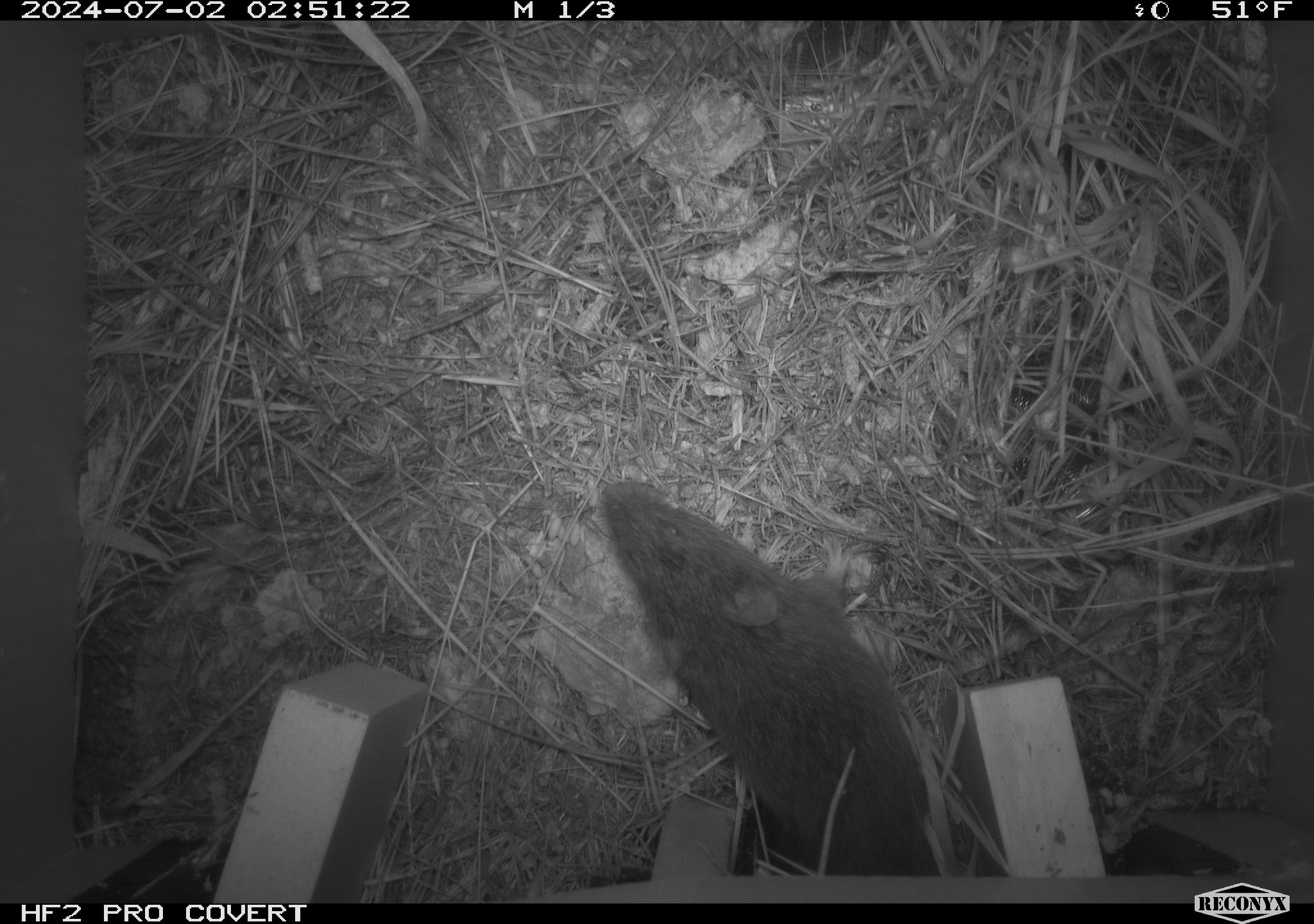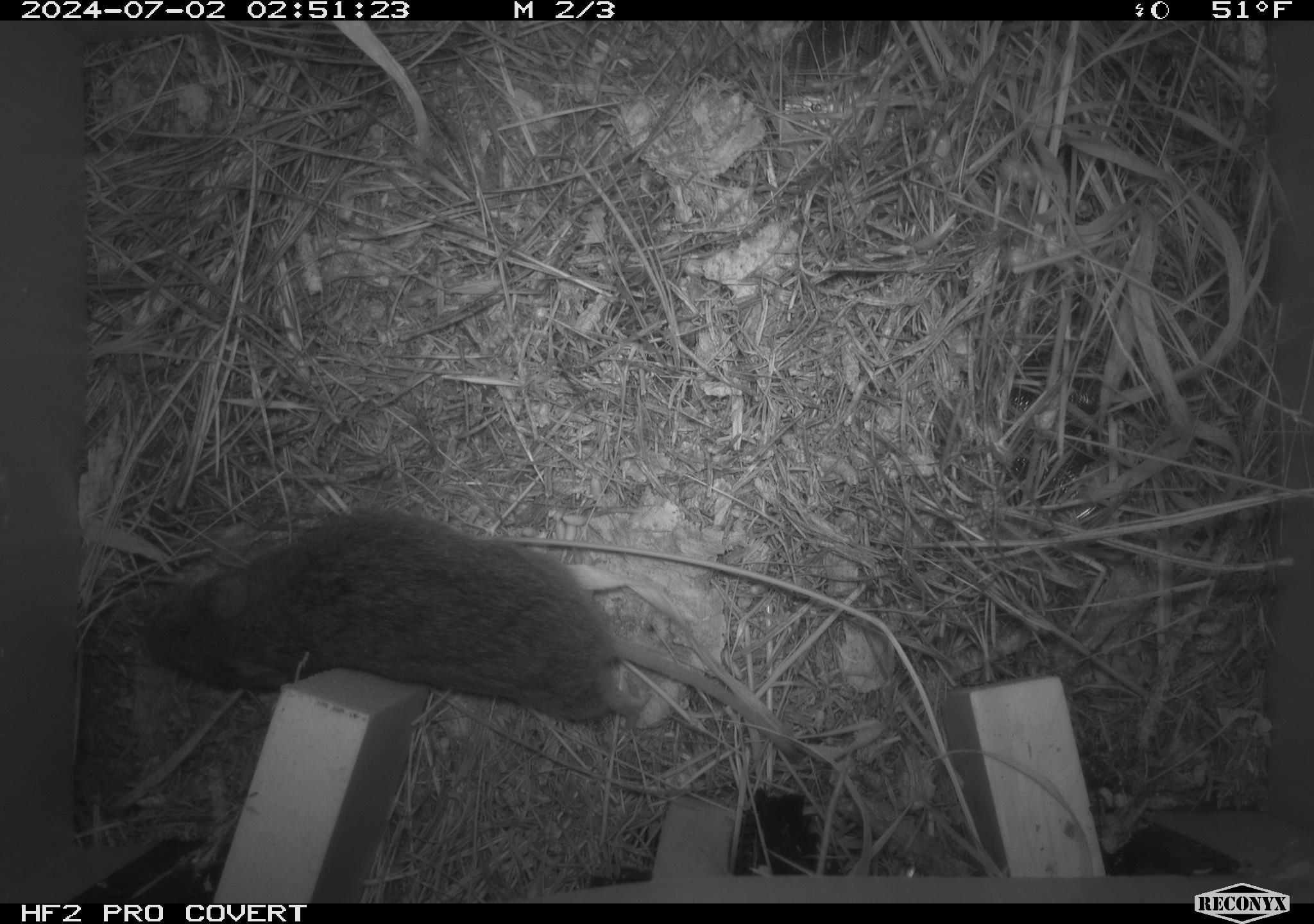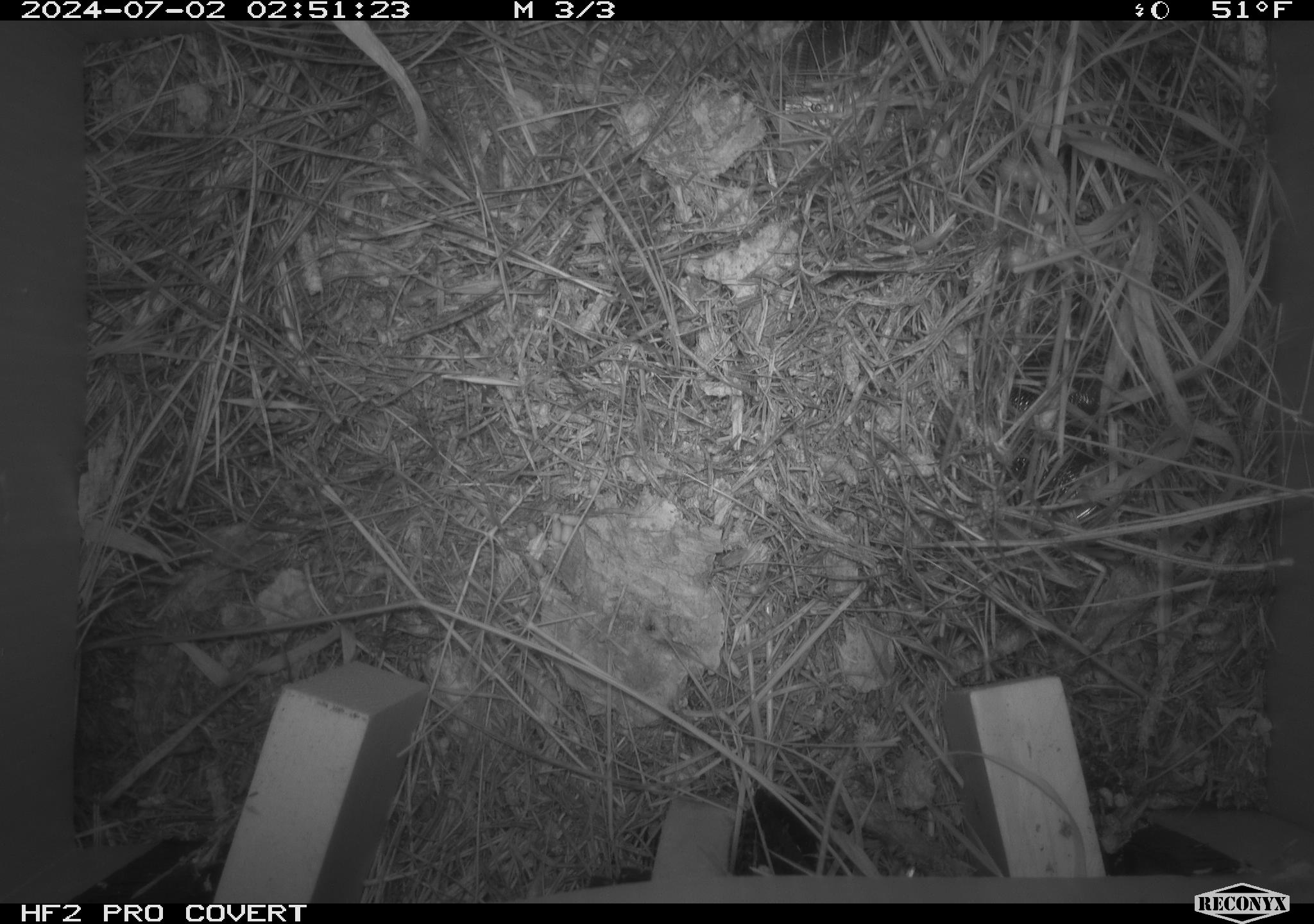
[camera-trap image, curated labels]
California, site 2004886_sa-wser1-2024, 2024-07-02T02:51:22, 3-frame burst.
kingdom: Animalia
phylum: Chordata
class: Mammalia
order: Rodentia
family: Cricetidae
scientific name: Arvicolinae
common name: voles, lemmings, and muskrats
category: arvicolinae subfamily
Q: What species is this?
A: Arvicolinae subfamily (voles, lemmings, and muskrats) (Arvicolinae).